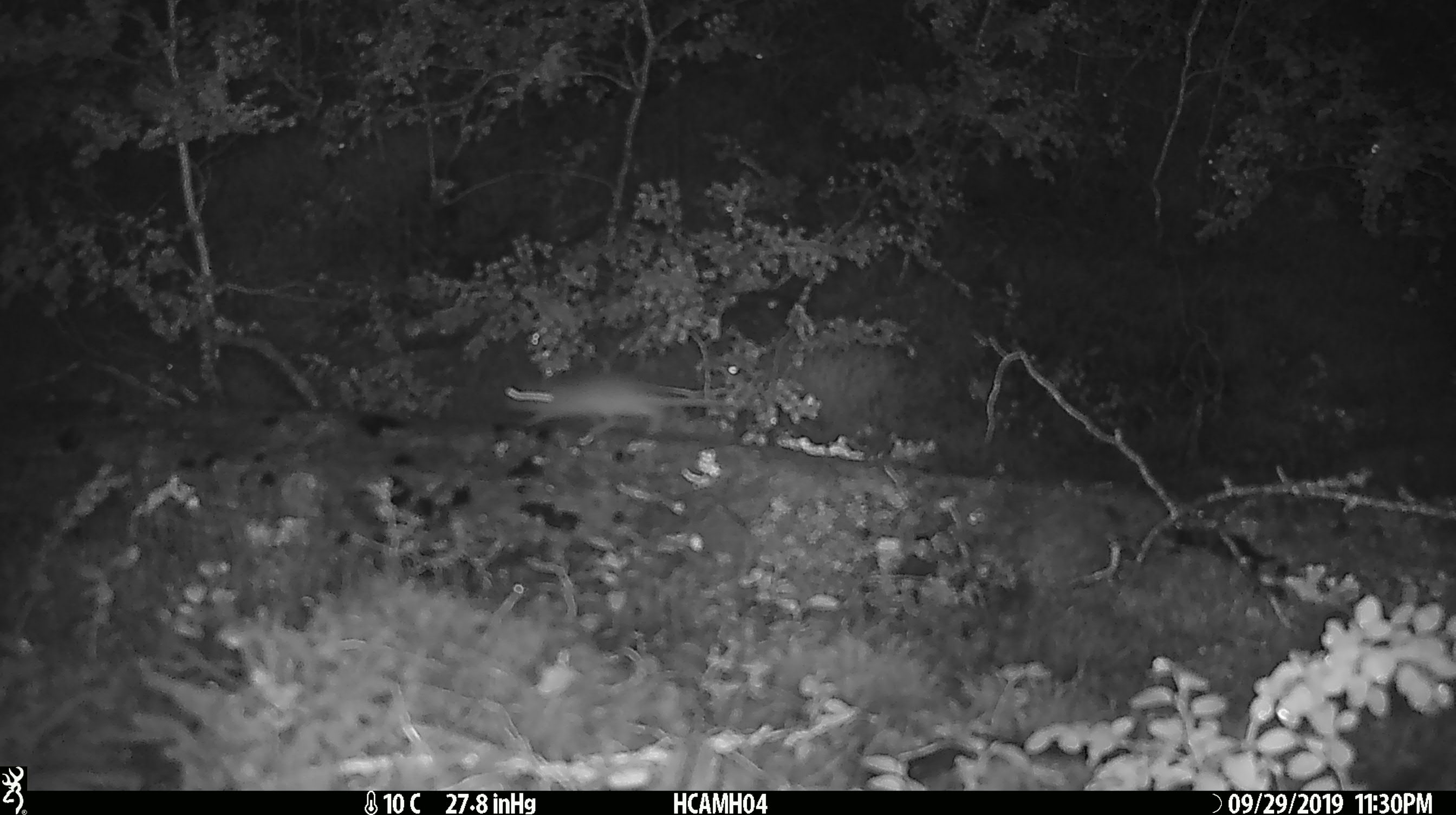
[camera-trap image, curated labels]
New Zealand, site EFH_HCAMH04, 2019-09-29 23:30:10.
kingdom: Animalia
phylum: Chordata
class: Mammalia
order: Rodentia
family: Muridae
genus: Mus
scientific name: Mus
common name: mouse